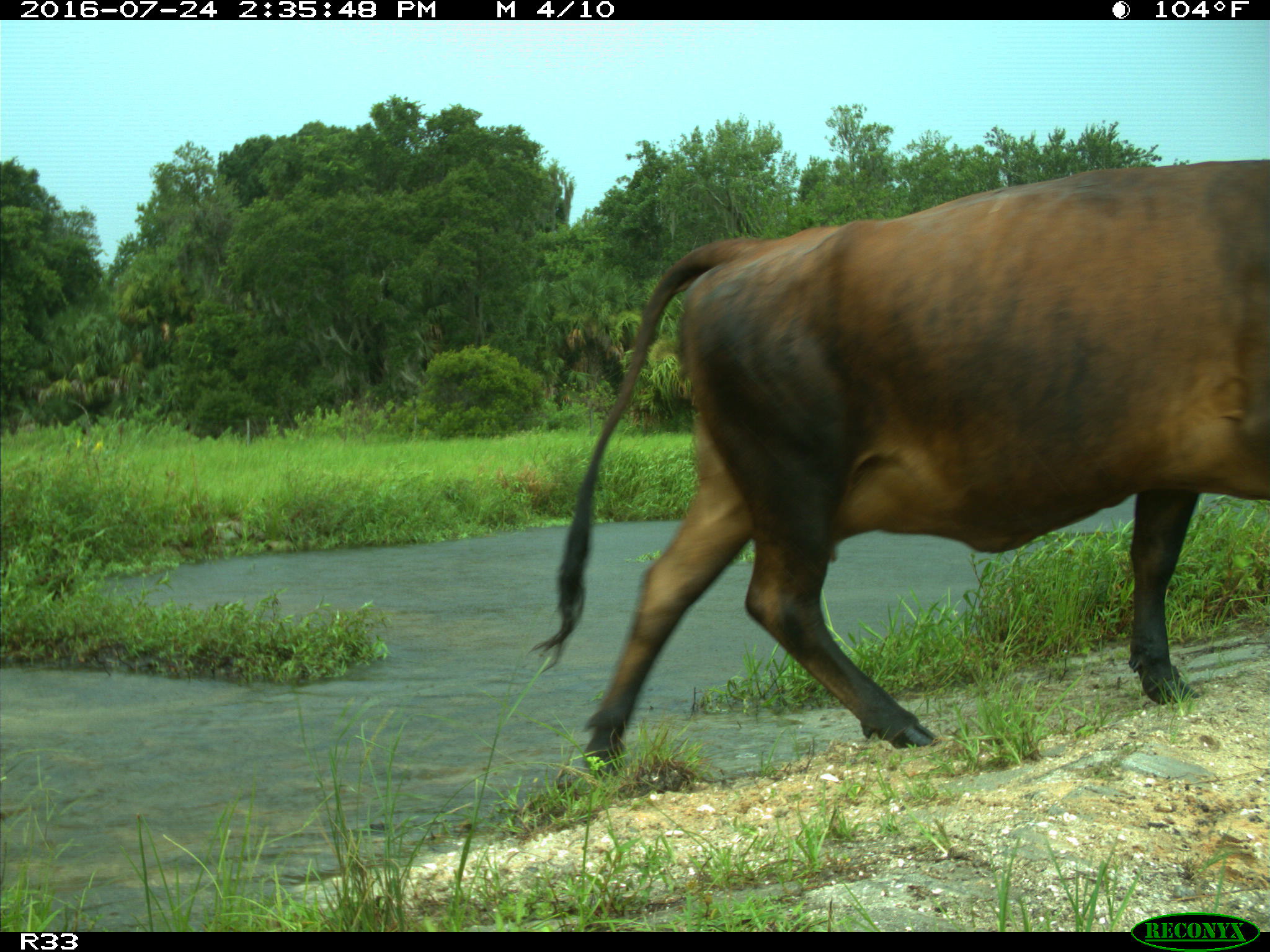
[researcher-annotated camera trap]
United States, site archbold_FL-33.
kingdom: Animalia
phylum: Chordata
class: Mammalia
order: Artiodactyla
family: Bovidae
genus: Bos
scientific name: Bos taurus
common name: domestic cow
Bos taurus (domestic cow).